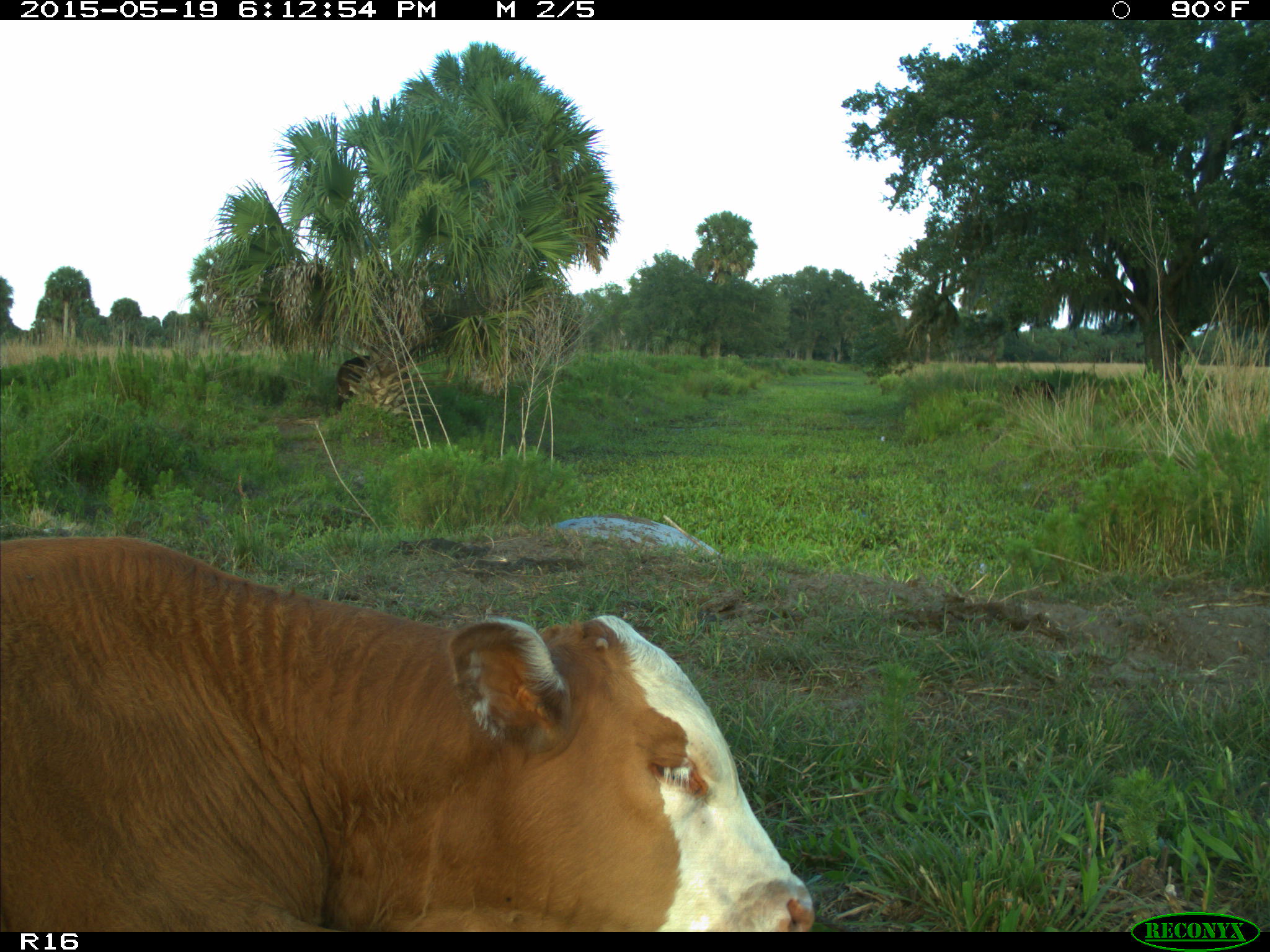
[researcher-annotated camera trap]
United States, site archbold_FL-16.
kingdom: Animalia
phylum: Chordata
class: Mammalia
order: Artiodactyla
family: Bovidae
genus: Bos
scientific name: Bos taurus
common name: domestic cow